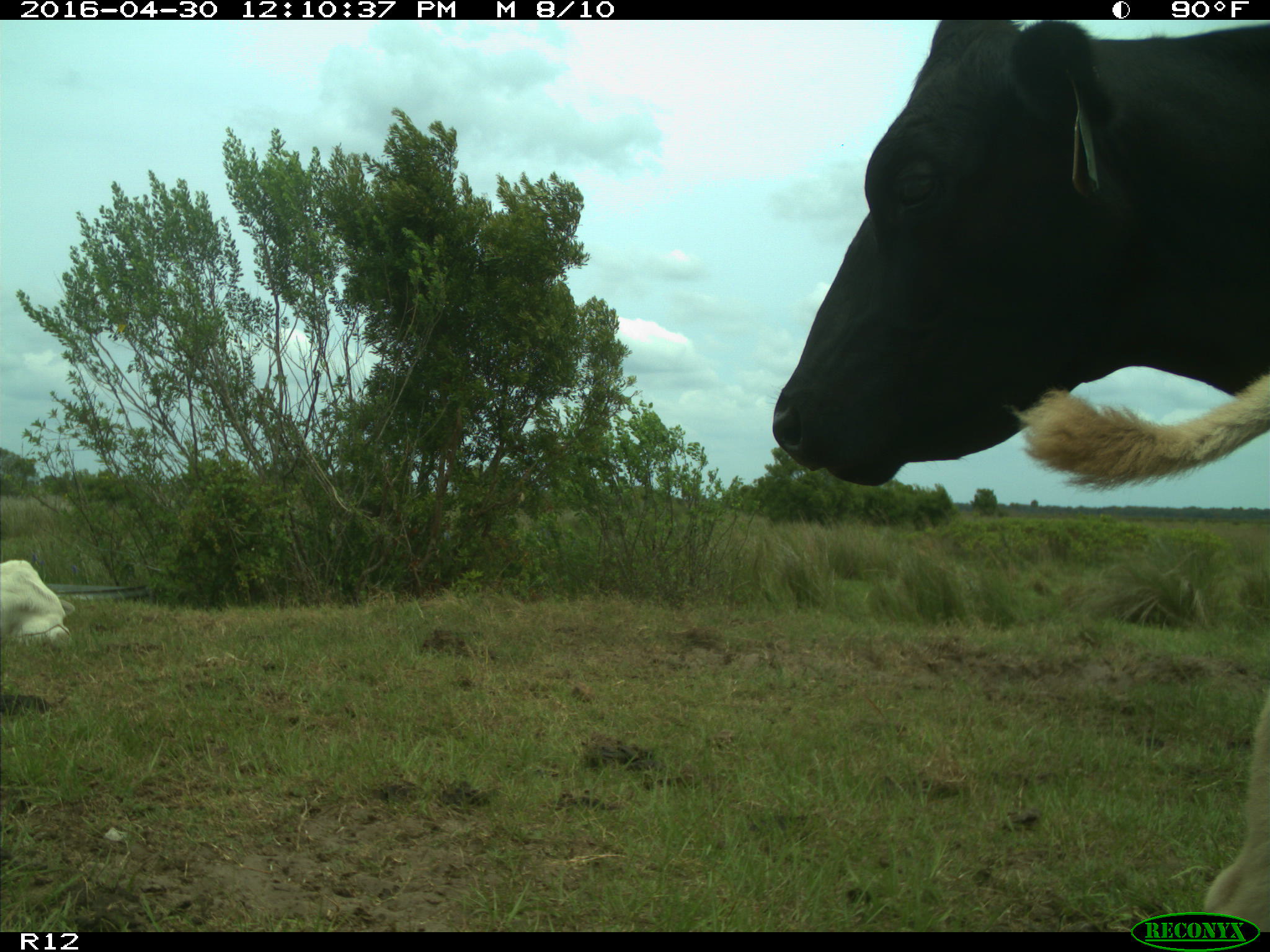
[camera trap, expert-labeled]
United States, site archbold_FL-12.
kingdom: Animalia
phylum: Chordata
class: Mammalia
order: Artiodactyla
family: Bovidae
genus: Bos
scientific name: Bos taurus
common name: domestic cow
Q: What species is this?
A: Bos taurus (domestic cow).